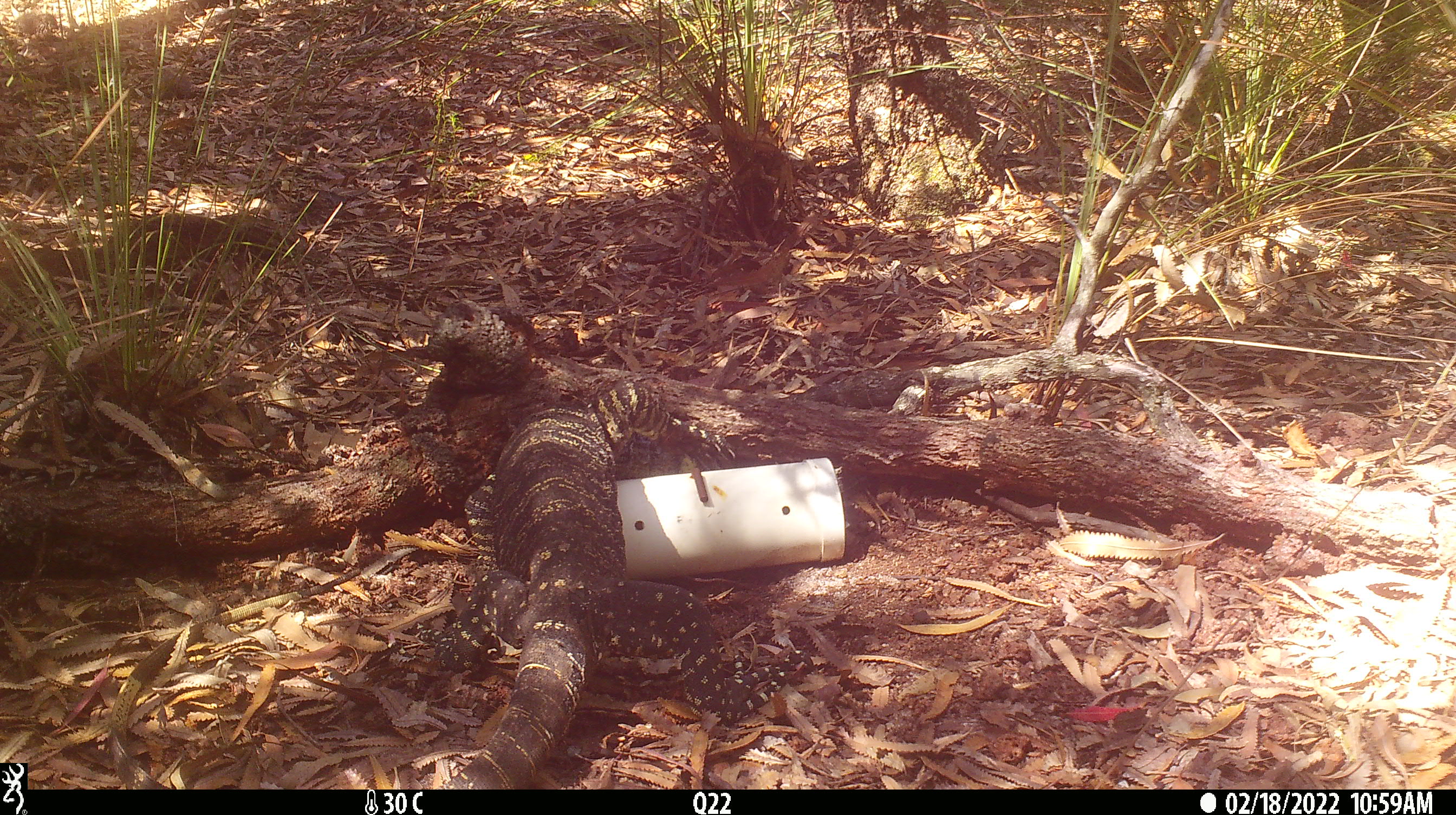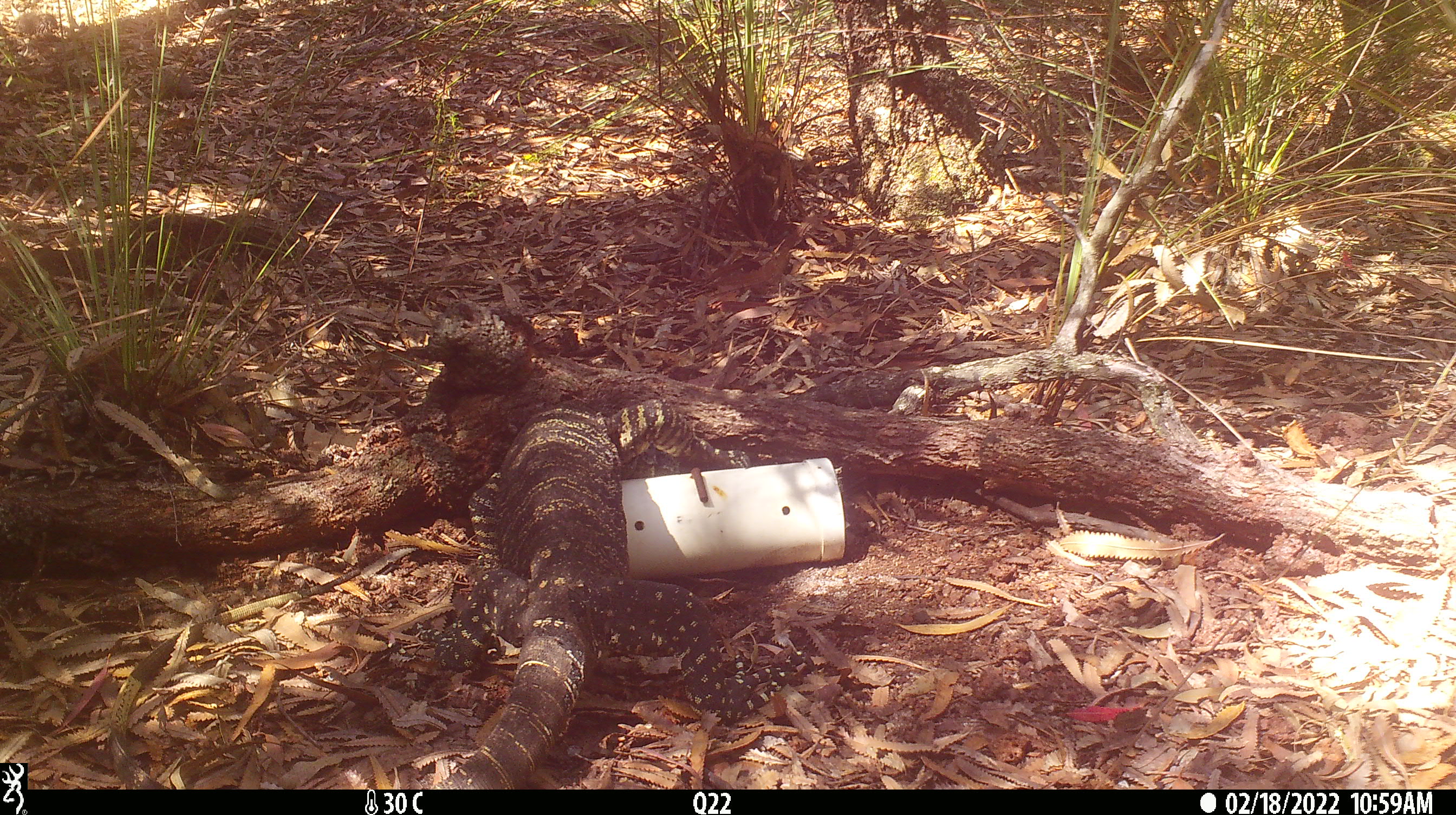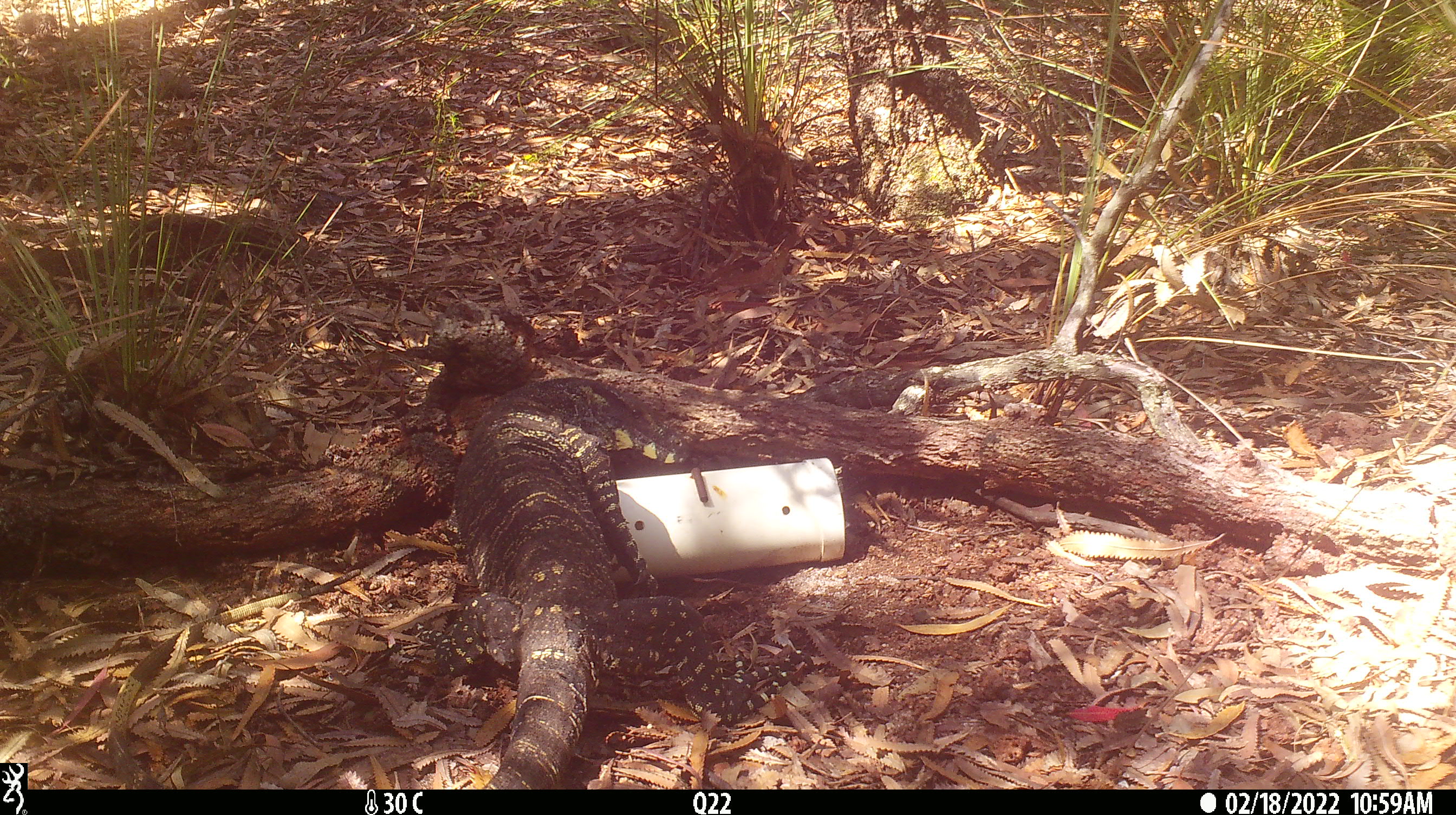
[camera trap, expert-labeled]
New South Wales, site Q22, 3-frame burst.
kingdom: Animalia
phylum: Chordata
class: Reptilia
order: Squamata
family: Varanidae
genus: Varanus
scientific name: Varanus varius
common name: lace monitor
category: goanna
Goanna (lace monitor) (Varanus varius).